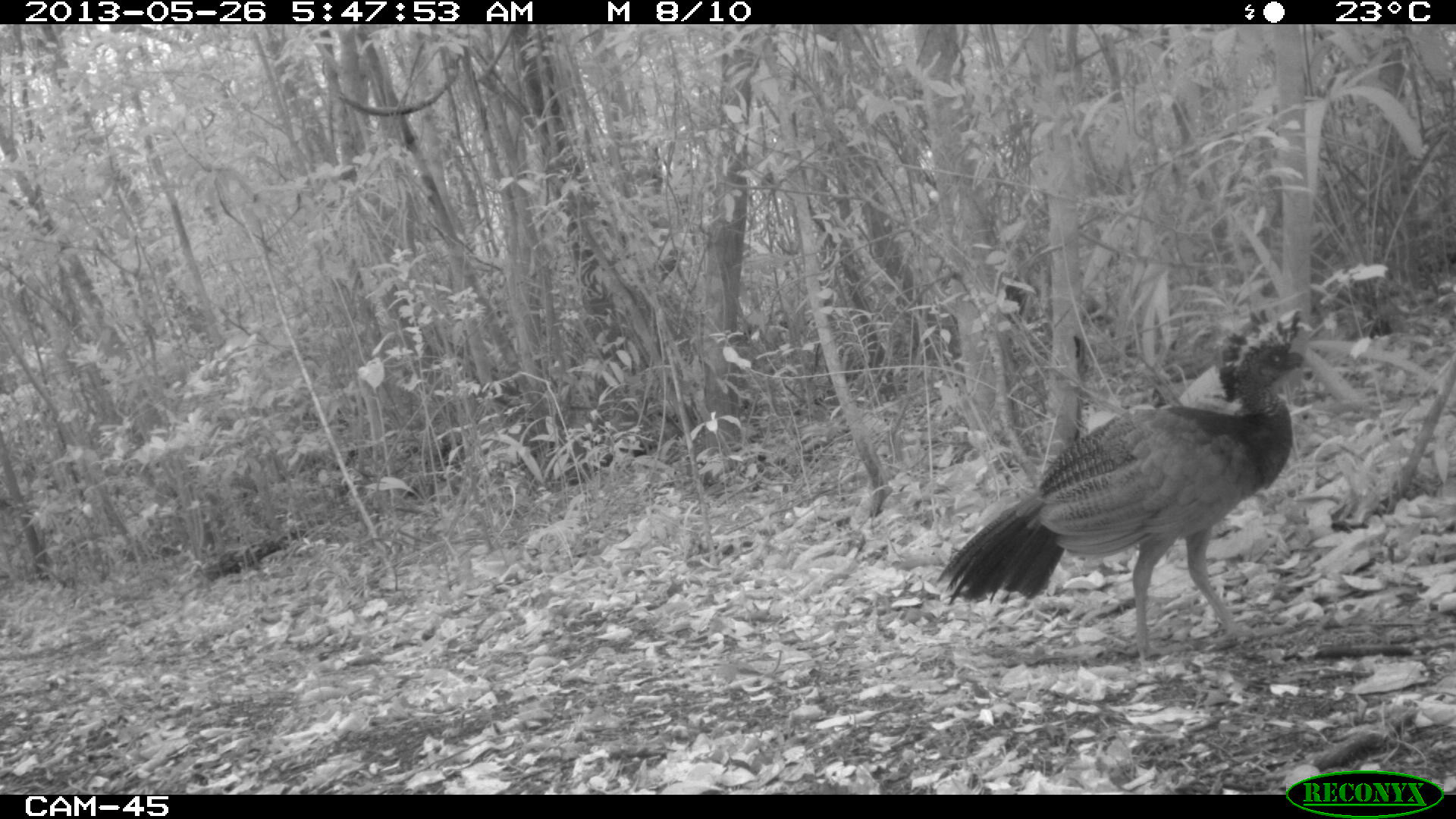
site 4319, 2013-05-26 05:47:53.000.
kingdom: Animalia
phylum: Chordata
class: Aves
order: Galliformes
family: Cracidae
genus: Crax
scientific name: Crax rubra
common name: great curassow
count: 1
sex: female